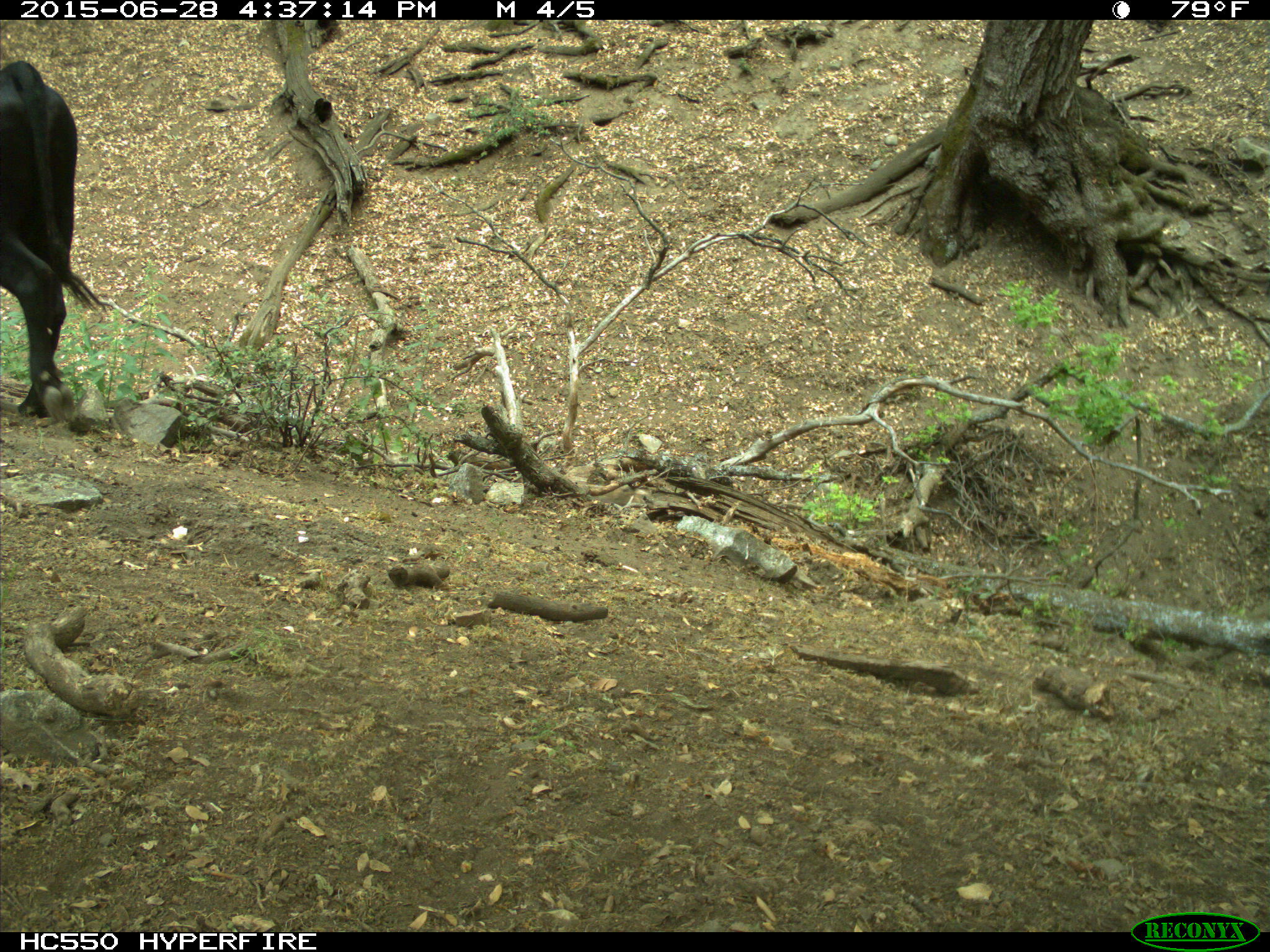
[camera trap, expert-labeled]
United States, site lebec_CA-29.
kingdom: Animalia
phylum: Chordata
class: Mammalia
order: Artiodactyla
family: Bovidae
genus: Bos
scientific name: Bos taurus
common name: domestic cow